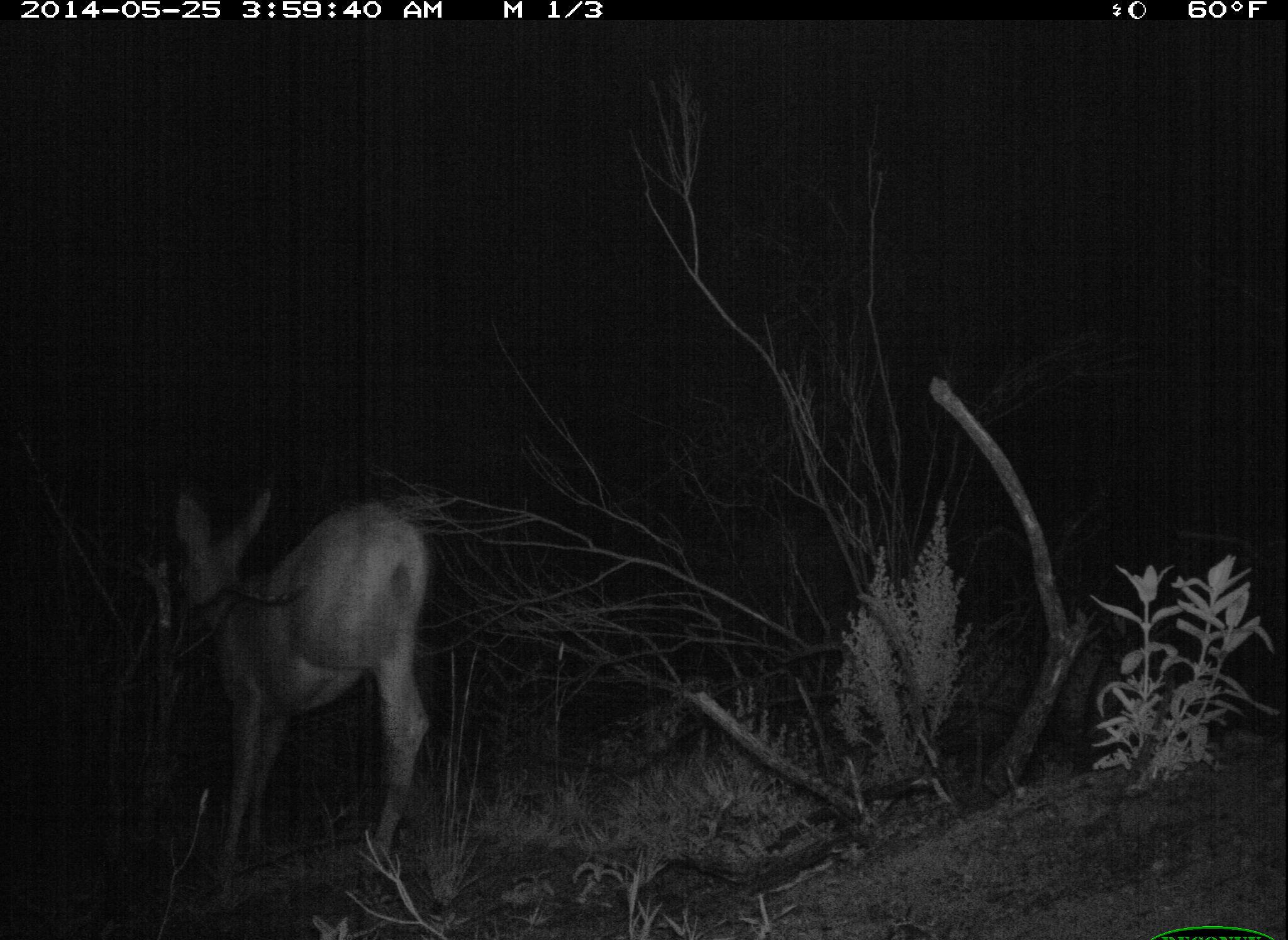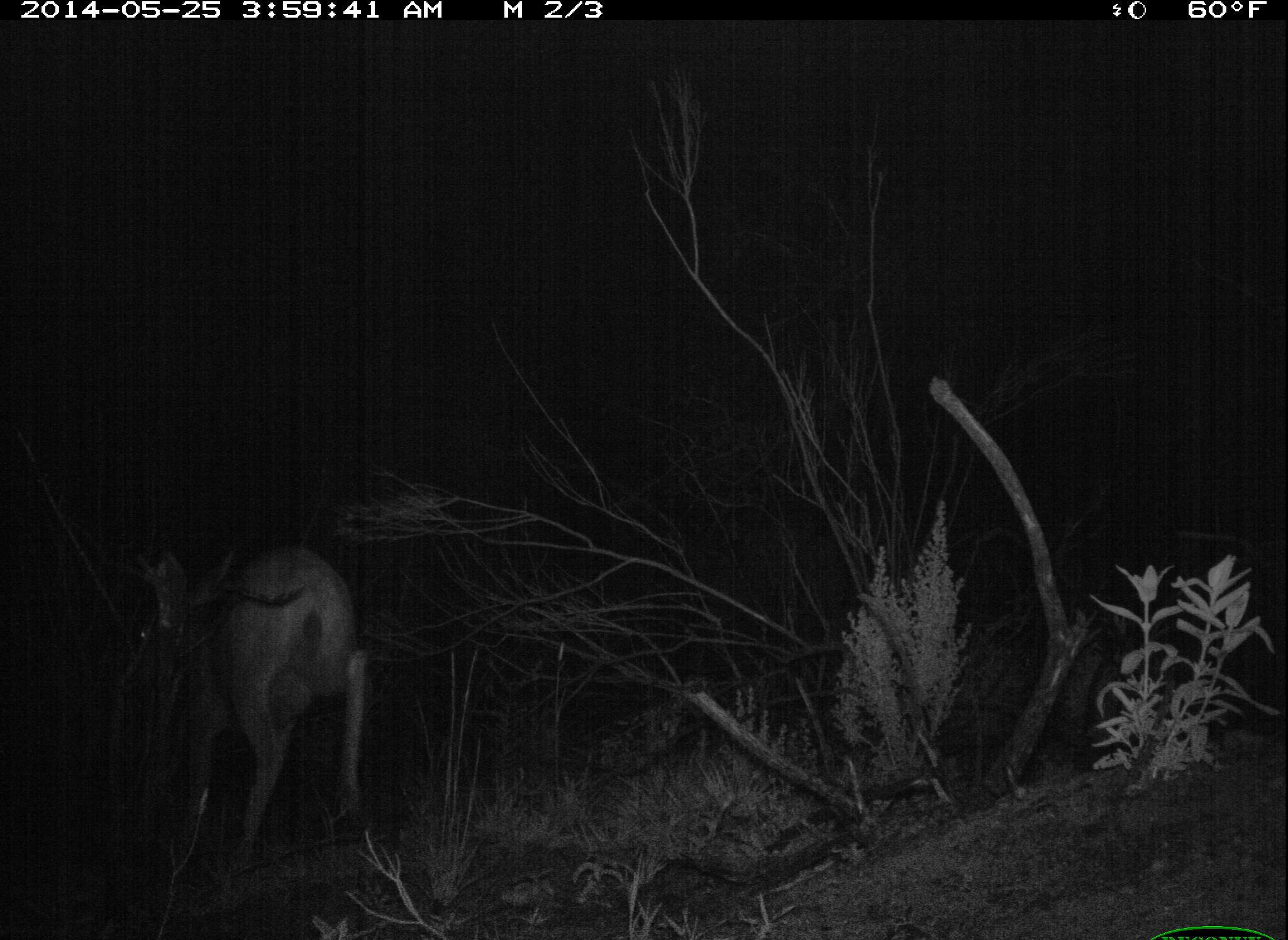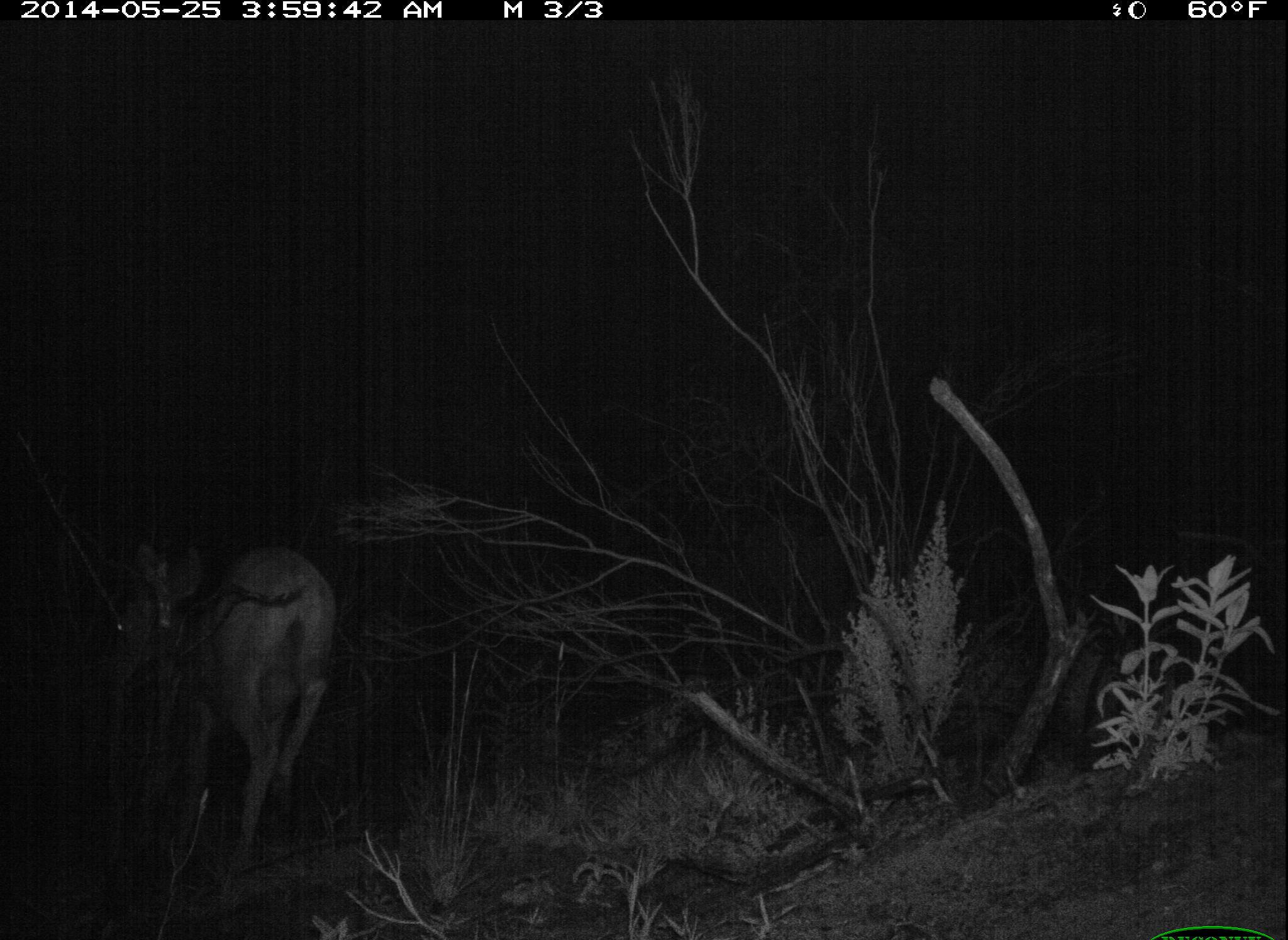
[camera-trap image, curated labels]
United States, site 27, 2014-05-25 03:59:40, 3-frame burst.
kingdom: Animalia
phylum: Chordata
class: Mammalia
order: Artiodactyla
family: Cervidae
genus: Odocoileus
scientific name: Odocoileus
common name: deer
Deer (Odocoileus).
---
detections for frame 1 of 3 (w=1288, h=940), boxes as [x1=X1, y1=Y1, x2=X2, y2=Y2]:
deer: [x1=168, y1=484, x2=431, y2=916]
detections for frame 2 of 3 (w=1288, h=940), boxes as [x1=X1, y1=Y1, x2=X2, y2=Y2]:
deer: [x1=130, y1=532, x2=370, y2=915]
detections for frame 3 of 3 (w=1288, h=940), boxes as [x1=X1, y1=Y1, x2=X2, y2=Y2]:
deer: [x1=114, y1=538, x2=341, y2=910]